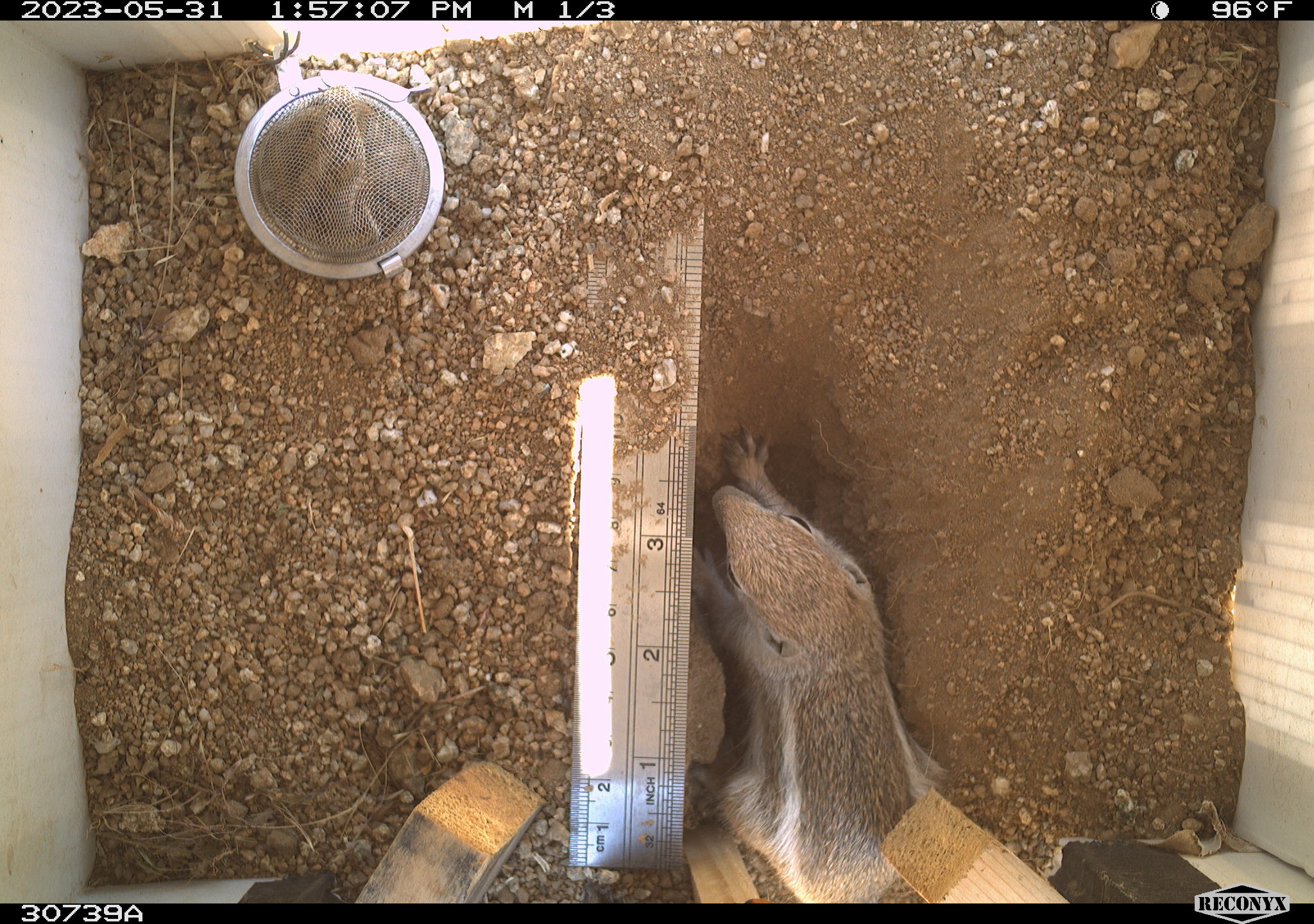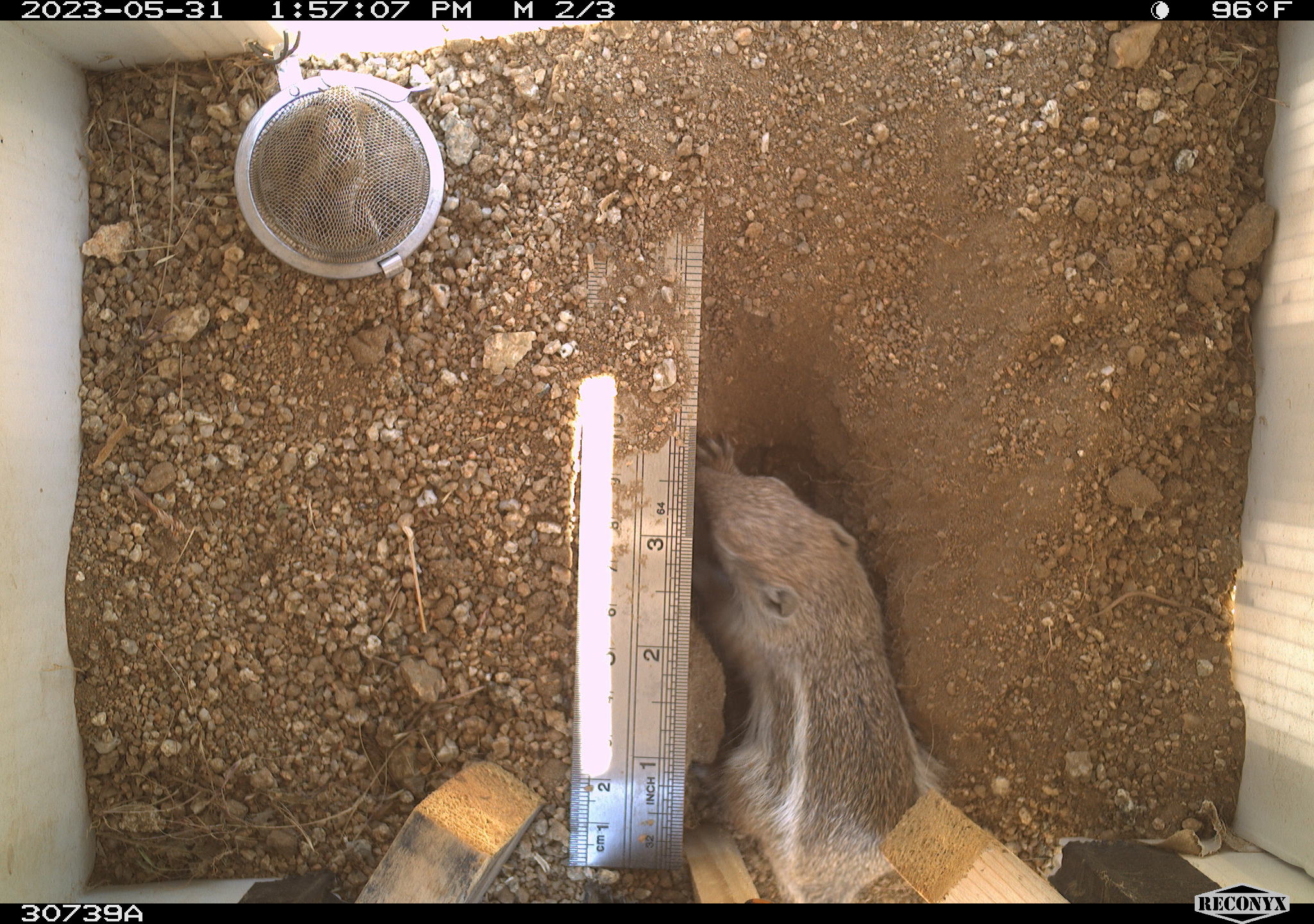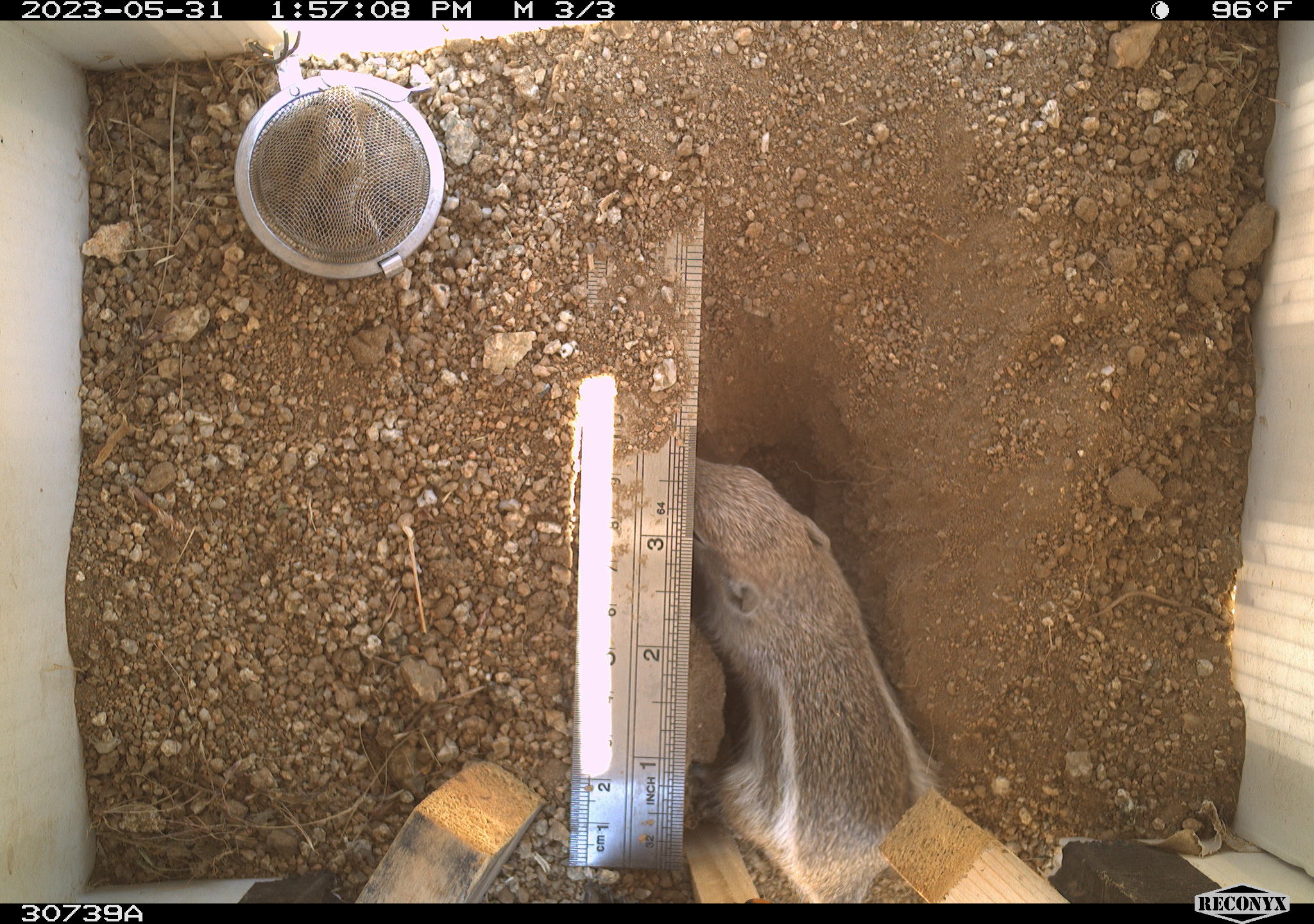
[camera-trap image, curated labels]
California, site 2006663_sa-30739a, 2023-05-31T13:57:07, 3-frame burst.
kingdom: Animalia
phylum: Chordata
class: Mammalia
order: Rodentia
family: Sciuridae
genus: Ammospermophilus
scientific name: Ammospermophilus leucurus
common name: white-tailed antelope squirrel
White-tailed antelope squirrel (Ammospermophilus leucurus).